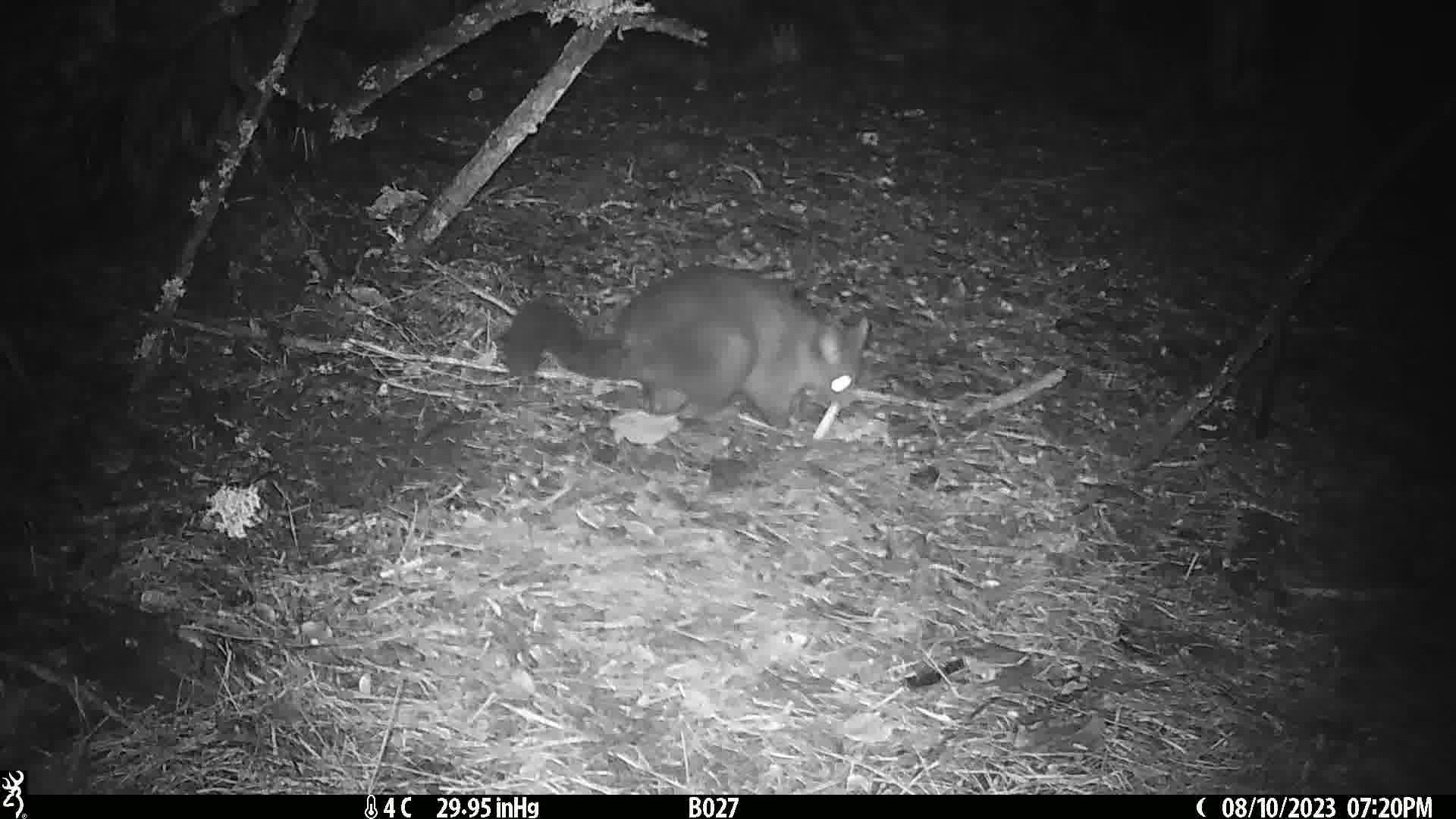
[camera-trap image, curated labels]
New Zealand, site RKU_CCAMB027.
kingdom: Animalia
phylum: Chordata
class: Mammalia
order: Diprotodontia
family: Phalangeridae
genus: Trichosurus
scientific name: Trichosurus vulpecula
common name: common brushtail possum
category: possum